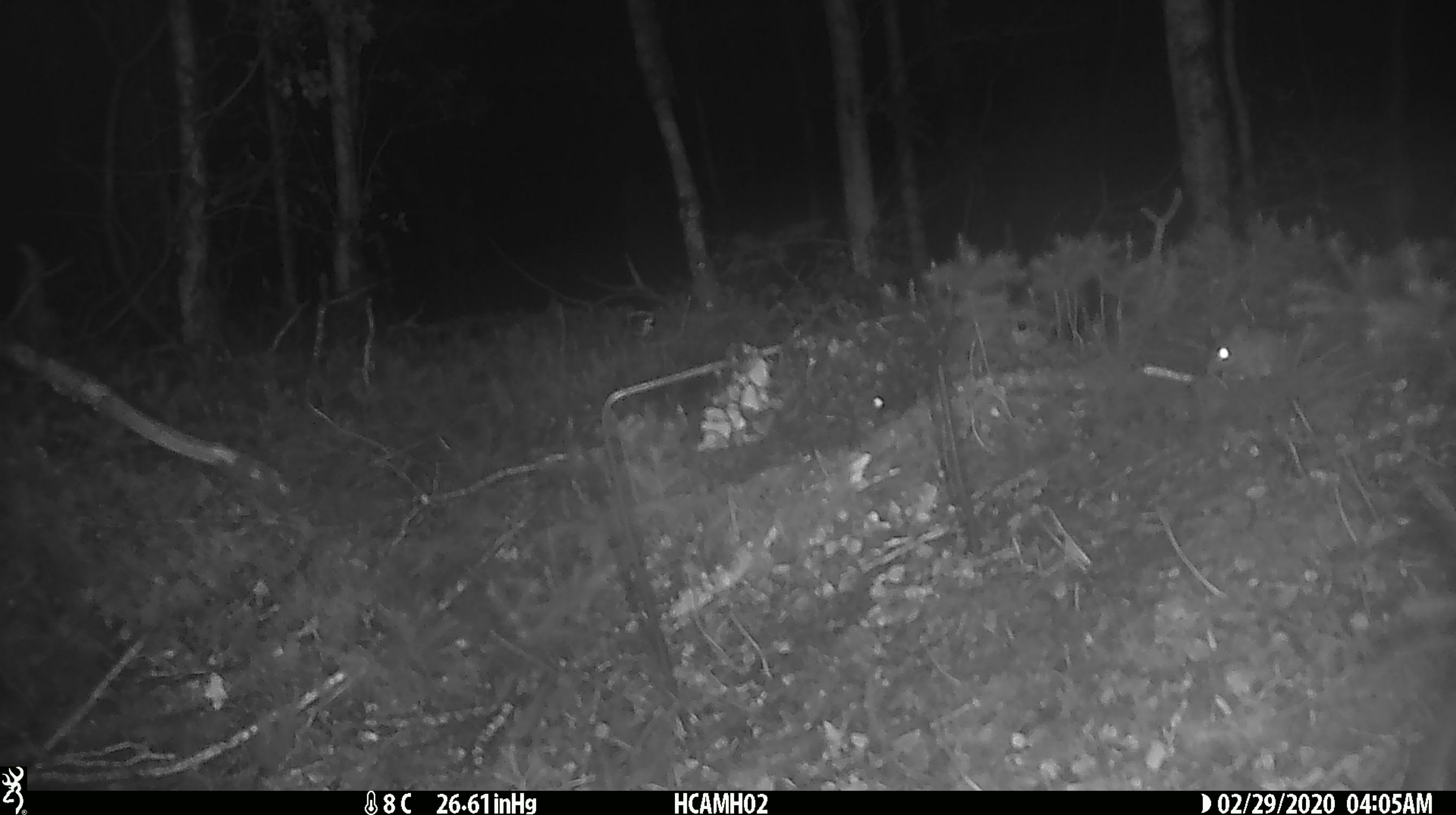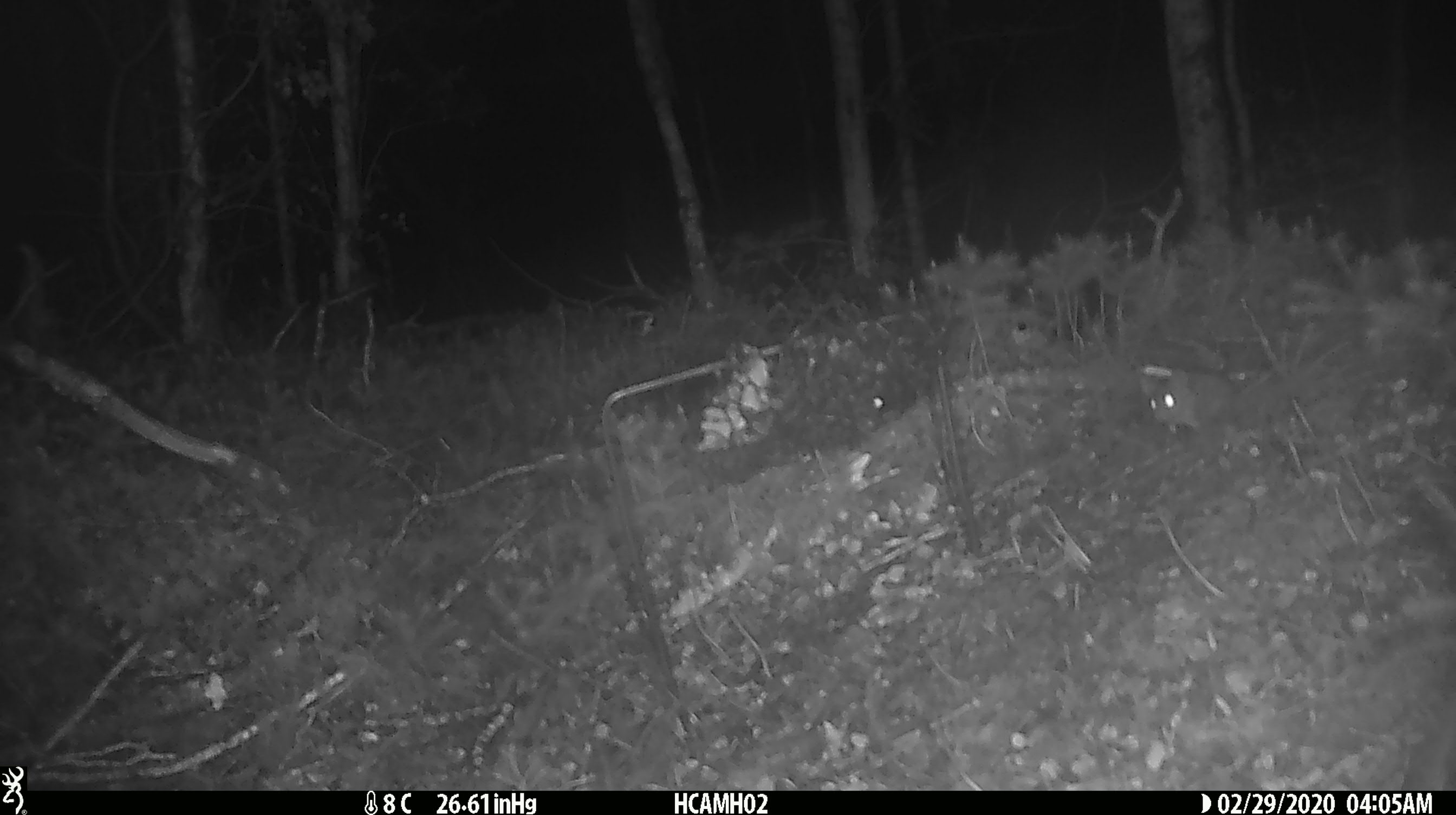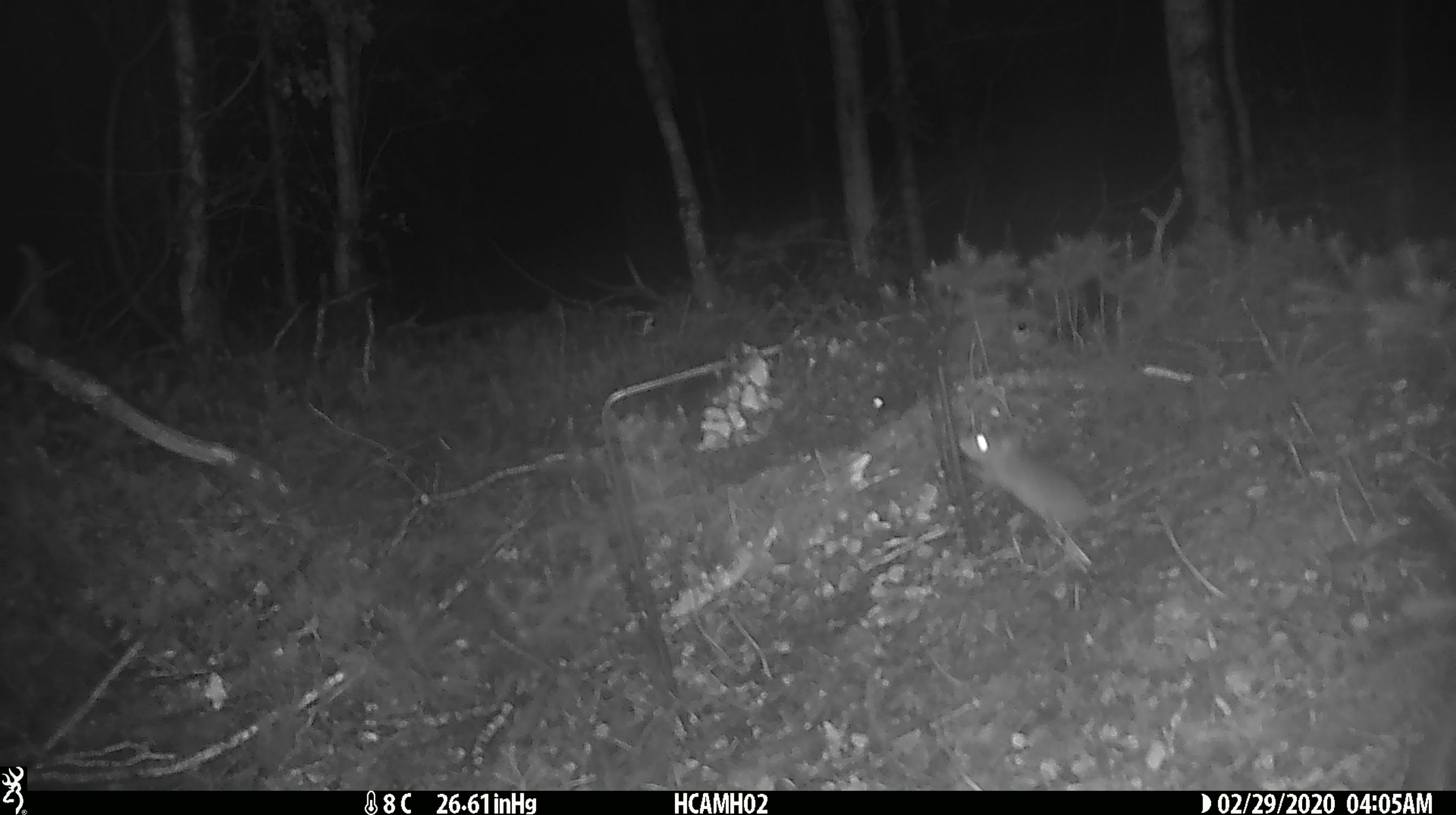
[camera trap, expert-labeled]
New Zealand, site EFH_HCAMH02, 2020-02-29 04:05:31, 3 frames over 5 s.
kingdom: Animalia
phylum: Chordata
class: Mammalia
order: Rodentia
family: Muridae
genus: Mus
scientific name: Mus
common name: mouse